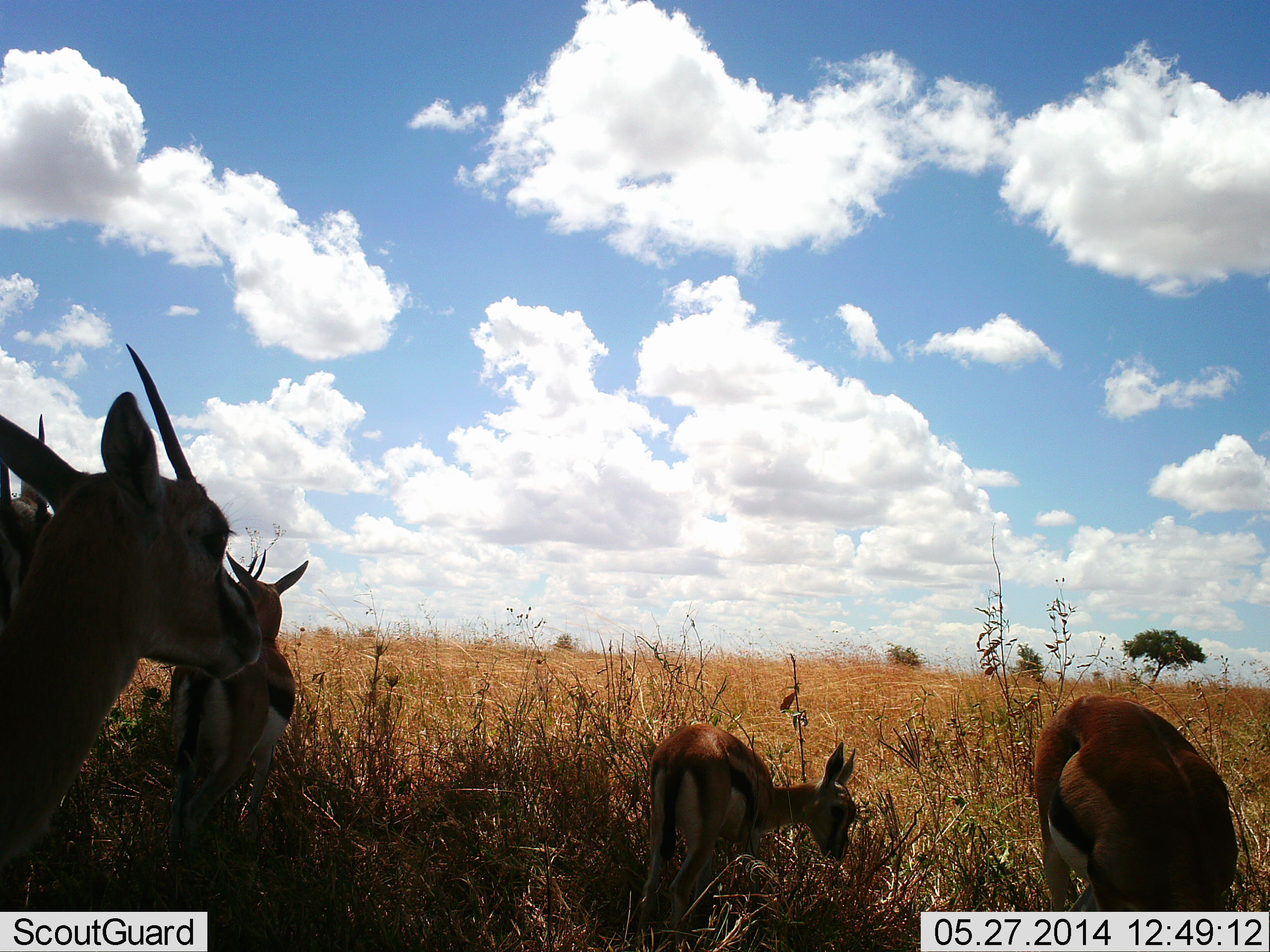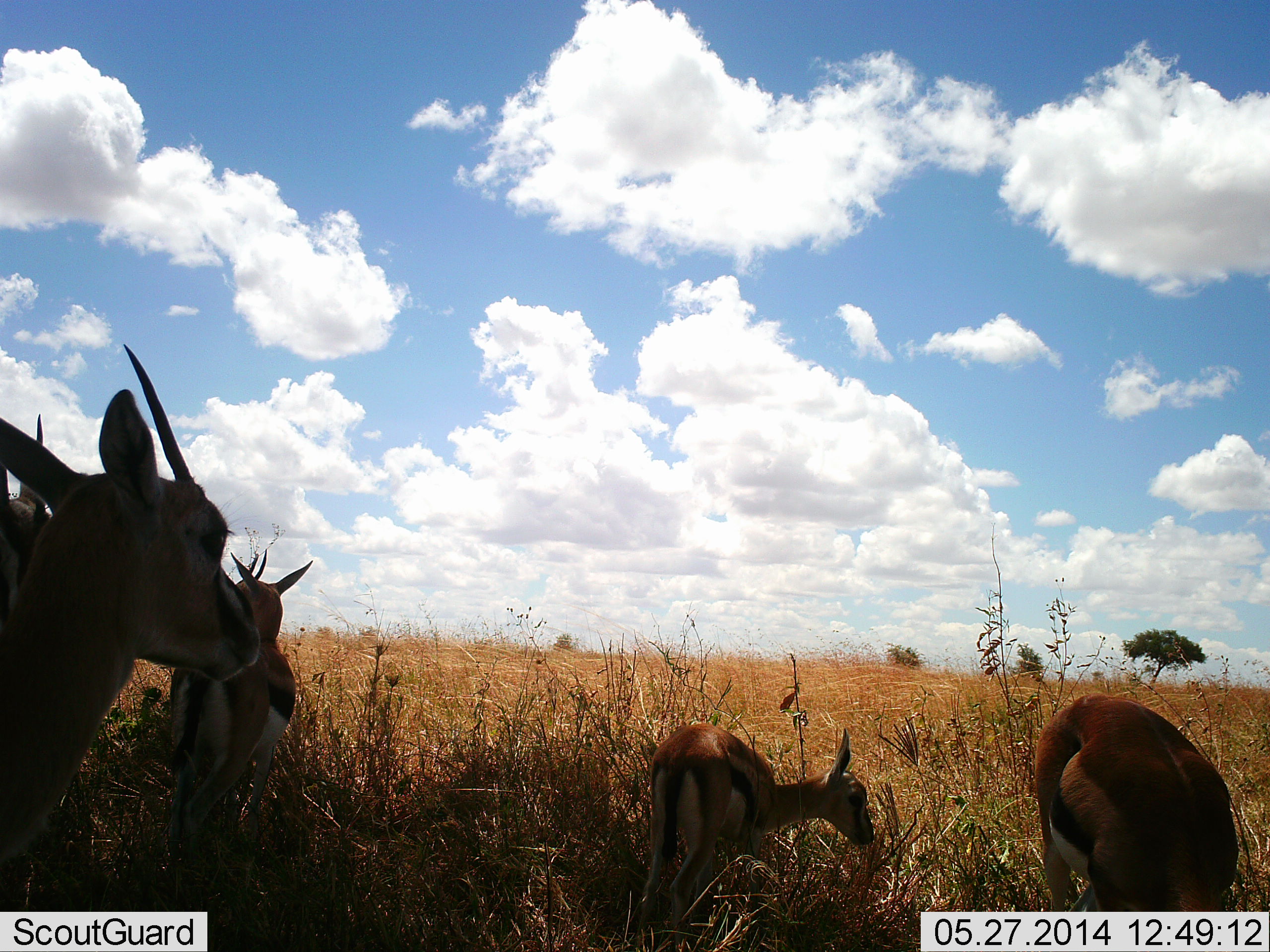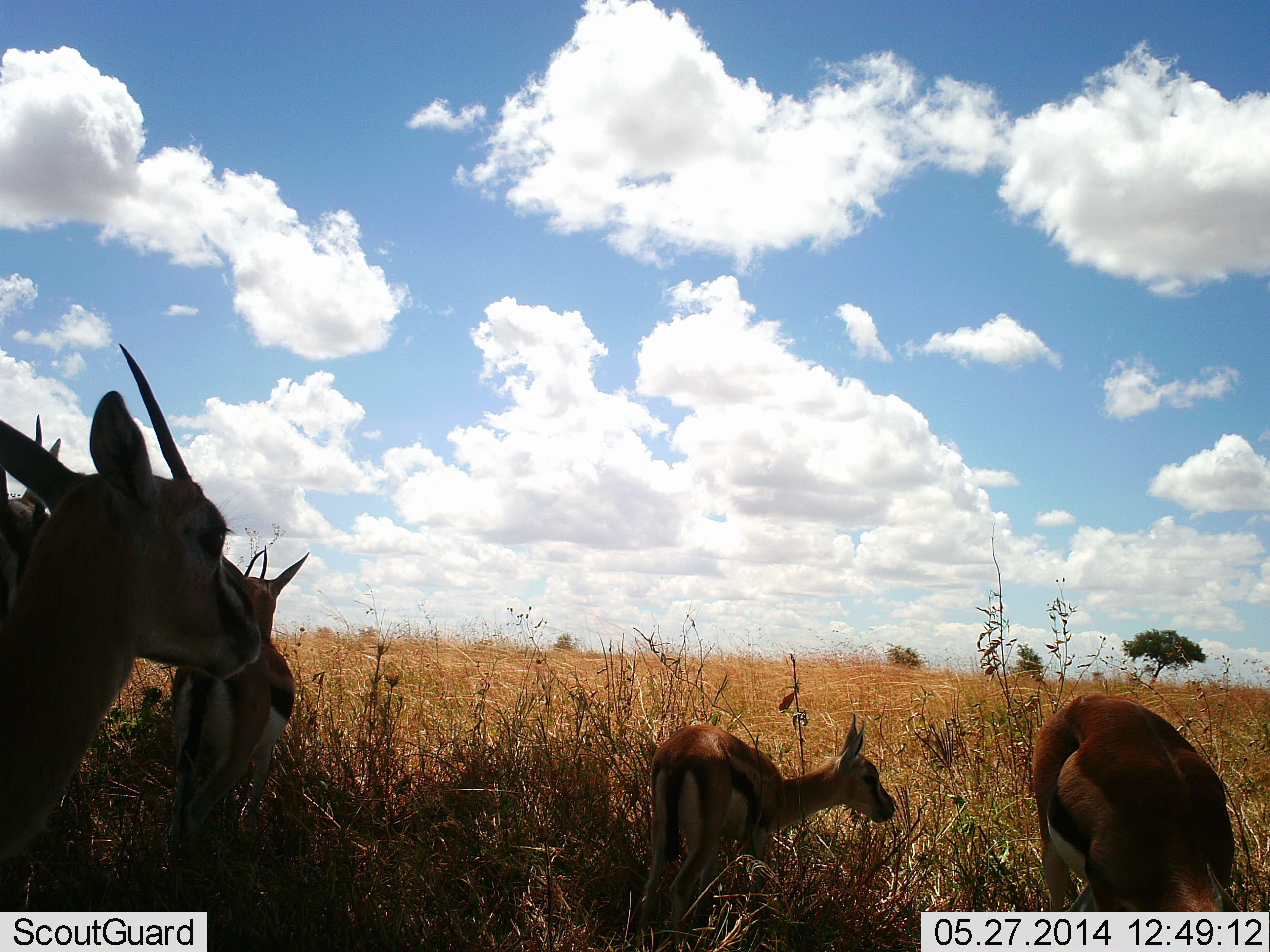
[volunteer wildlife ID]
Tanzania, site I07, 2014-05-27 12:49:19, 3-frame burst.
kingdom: Animalia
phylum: Chordata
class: Mammalia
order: Artiodactyla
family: Bovidae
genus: Eudorcas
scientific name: Eudorcas thomsonii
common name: thomson's gazelle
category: gazellethomsons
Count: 5.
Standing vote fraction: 90%.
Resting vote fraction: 10%.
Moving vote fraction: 10%.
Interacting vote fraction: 0%.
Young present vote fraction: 10%.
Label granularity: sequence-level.